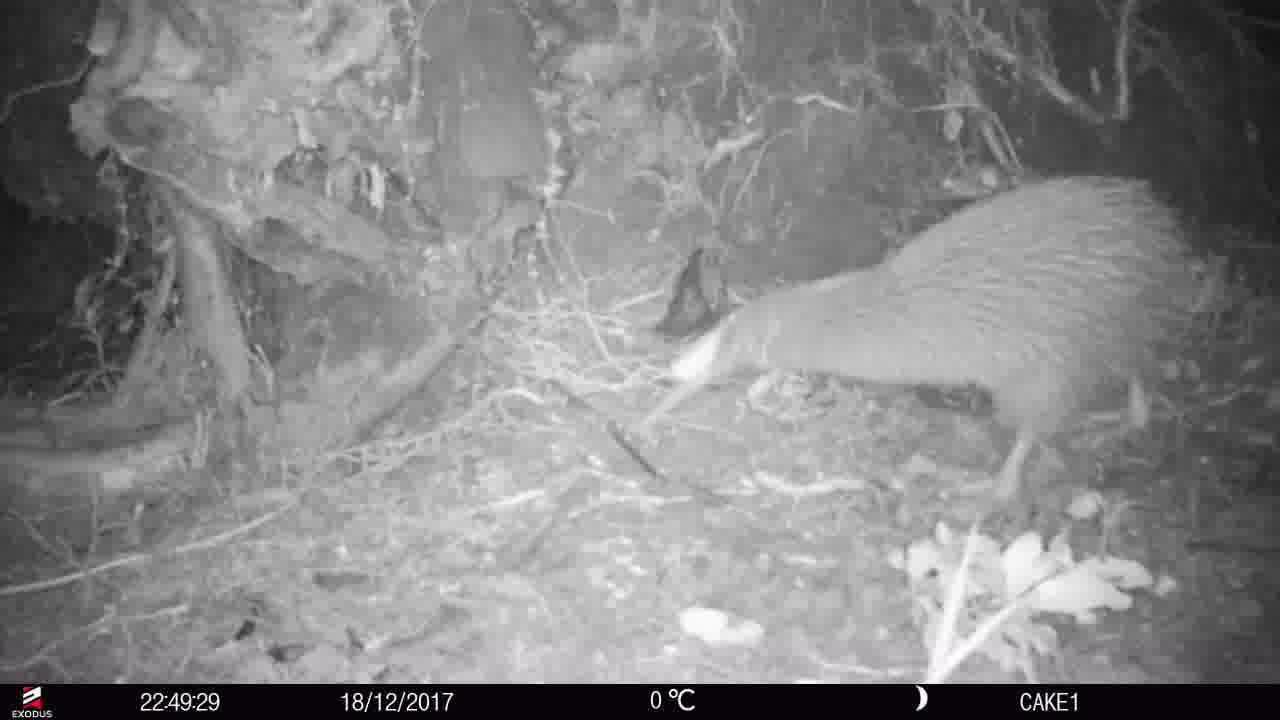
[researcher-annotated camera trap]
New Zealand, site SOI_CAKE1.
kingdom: Animalia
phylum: Chordata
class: Aves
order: Apterygiformes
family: Apterygidae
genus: Apteryx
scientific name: Apteryx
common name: kiwi